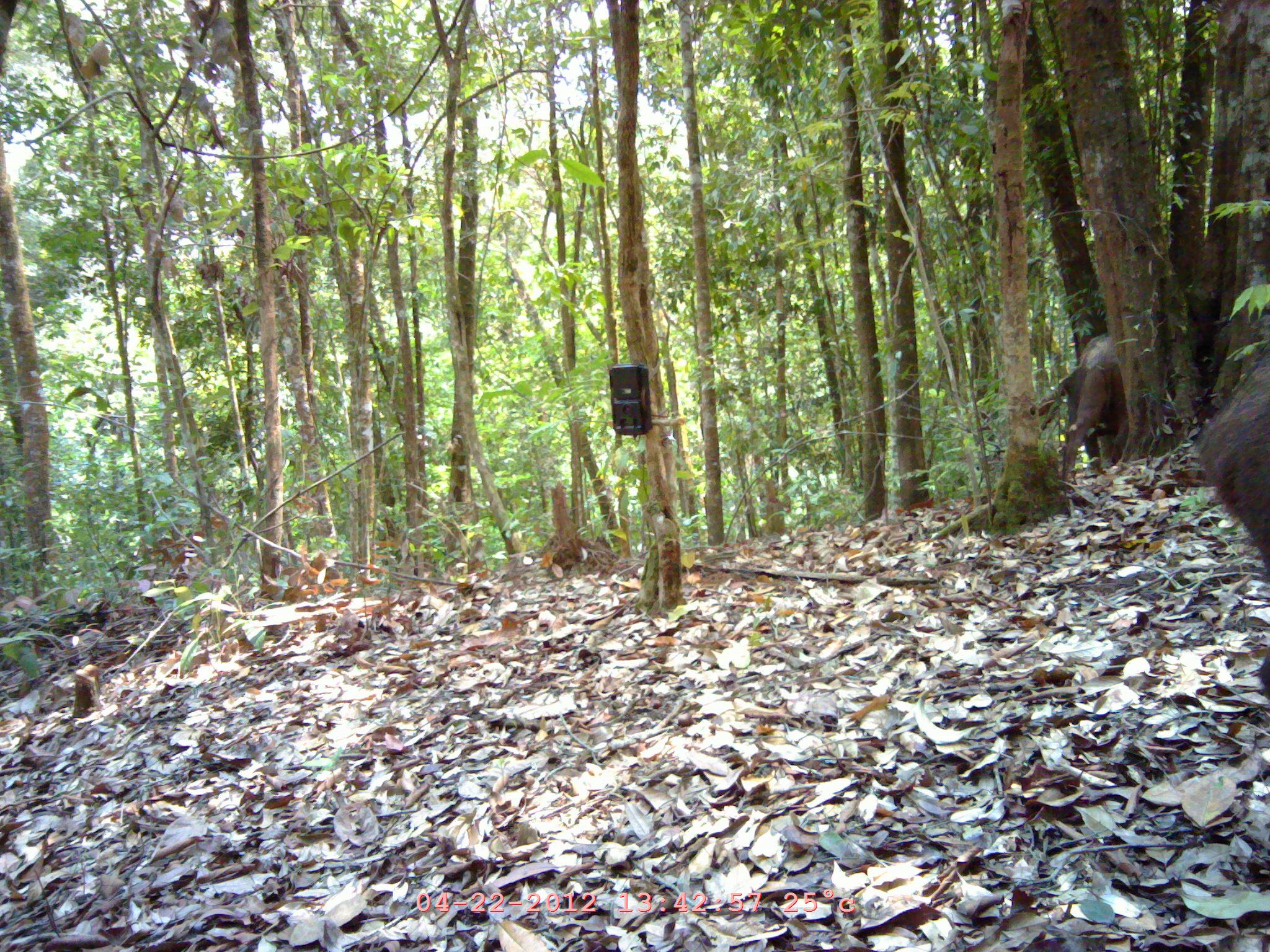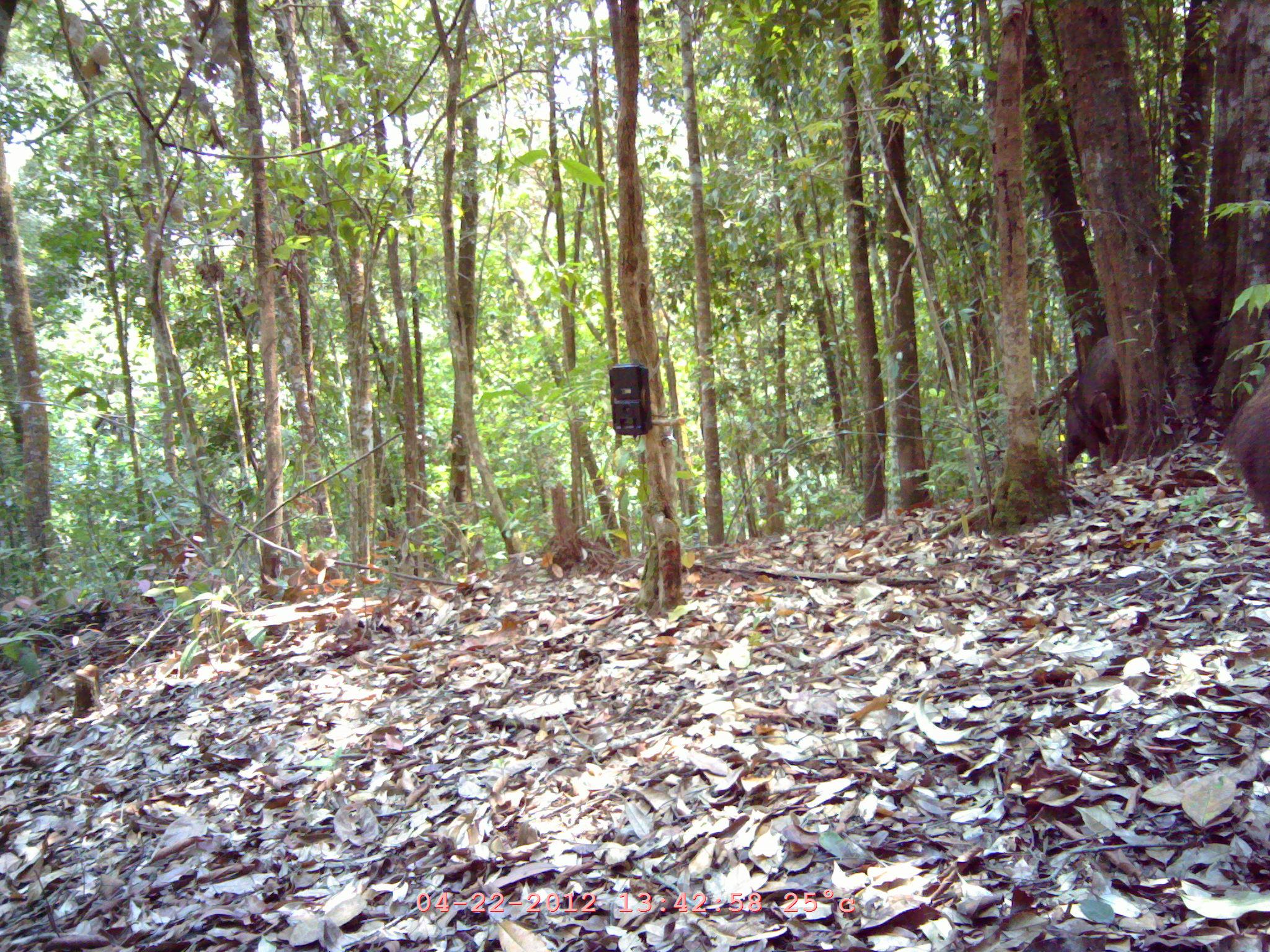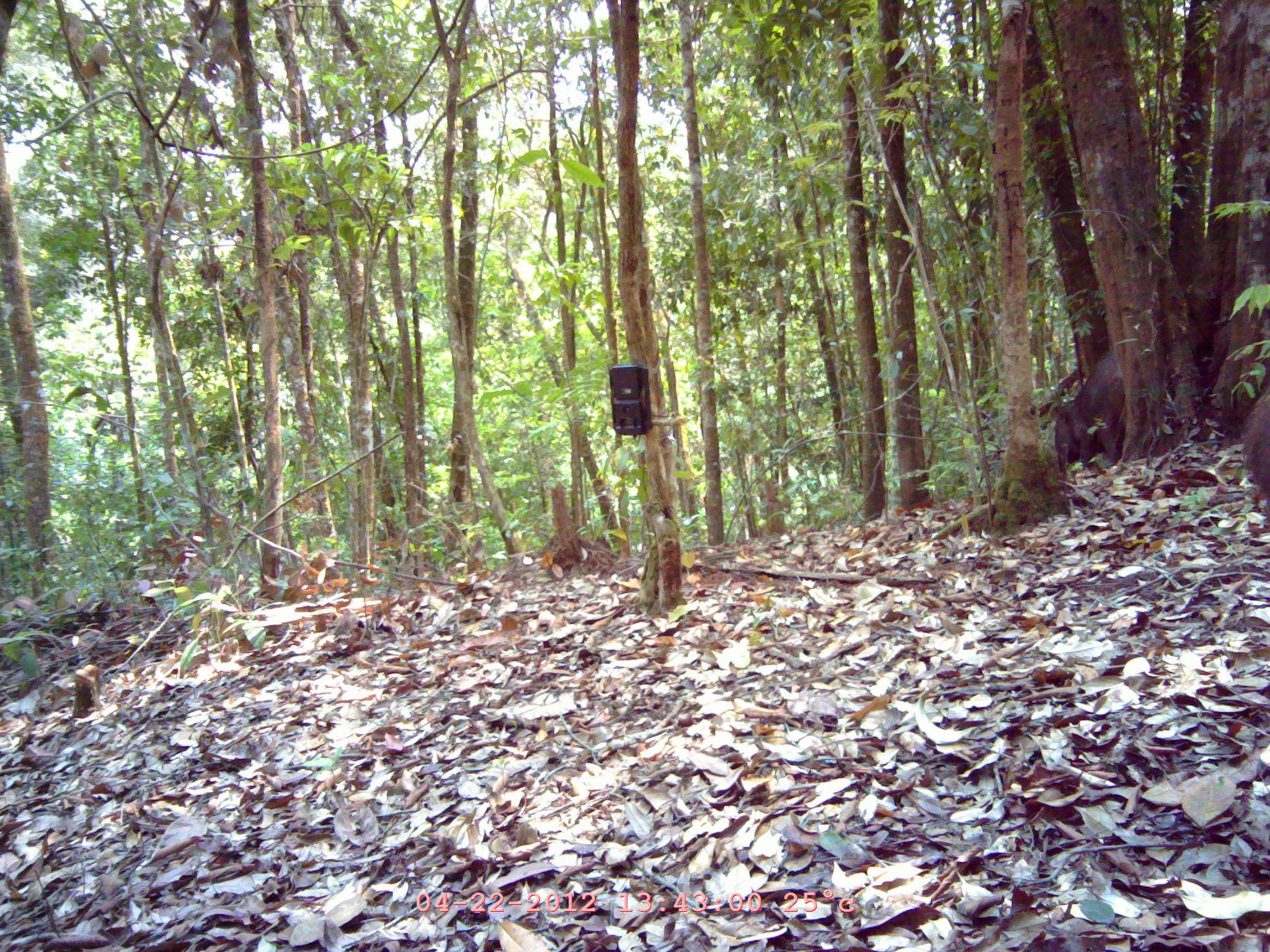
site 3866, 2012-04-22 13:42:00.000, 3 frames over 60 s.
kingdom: Animalia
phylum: Chordata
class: Mammalia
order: Artiodactyla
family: Suidae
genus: Sus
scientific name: Sus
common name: pigs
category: sus sp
Sus sp (pigs) (Sus), count 2.